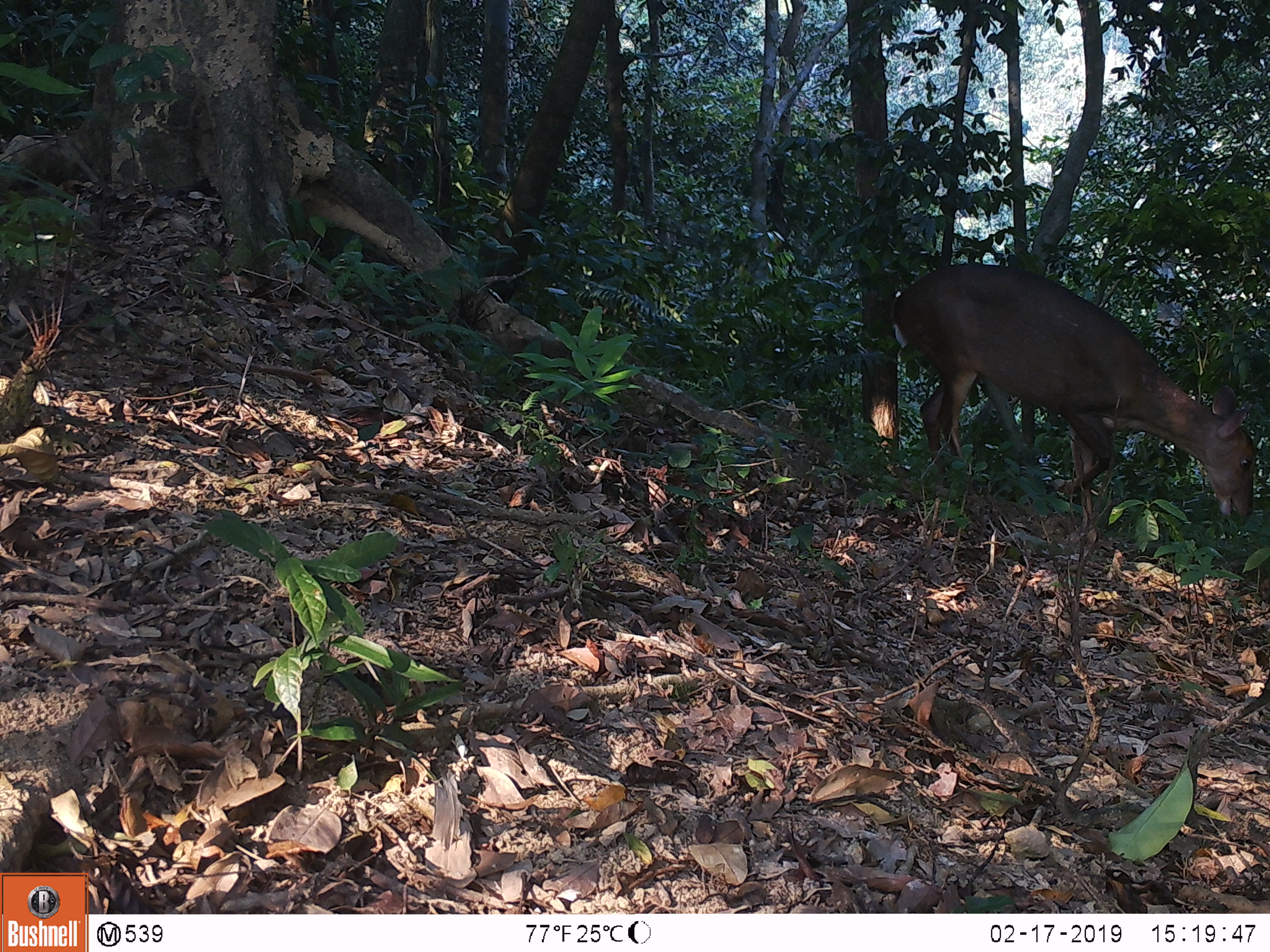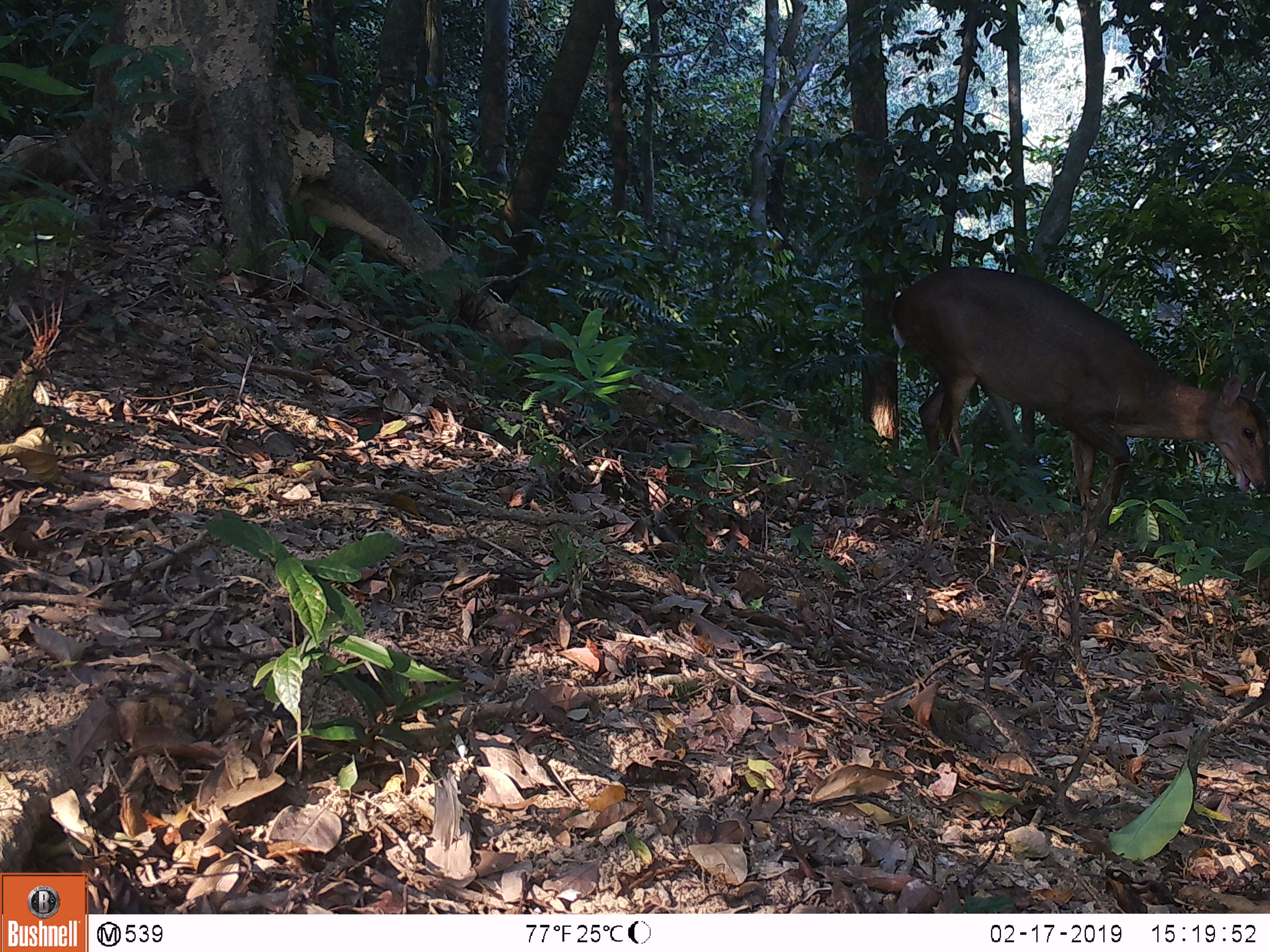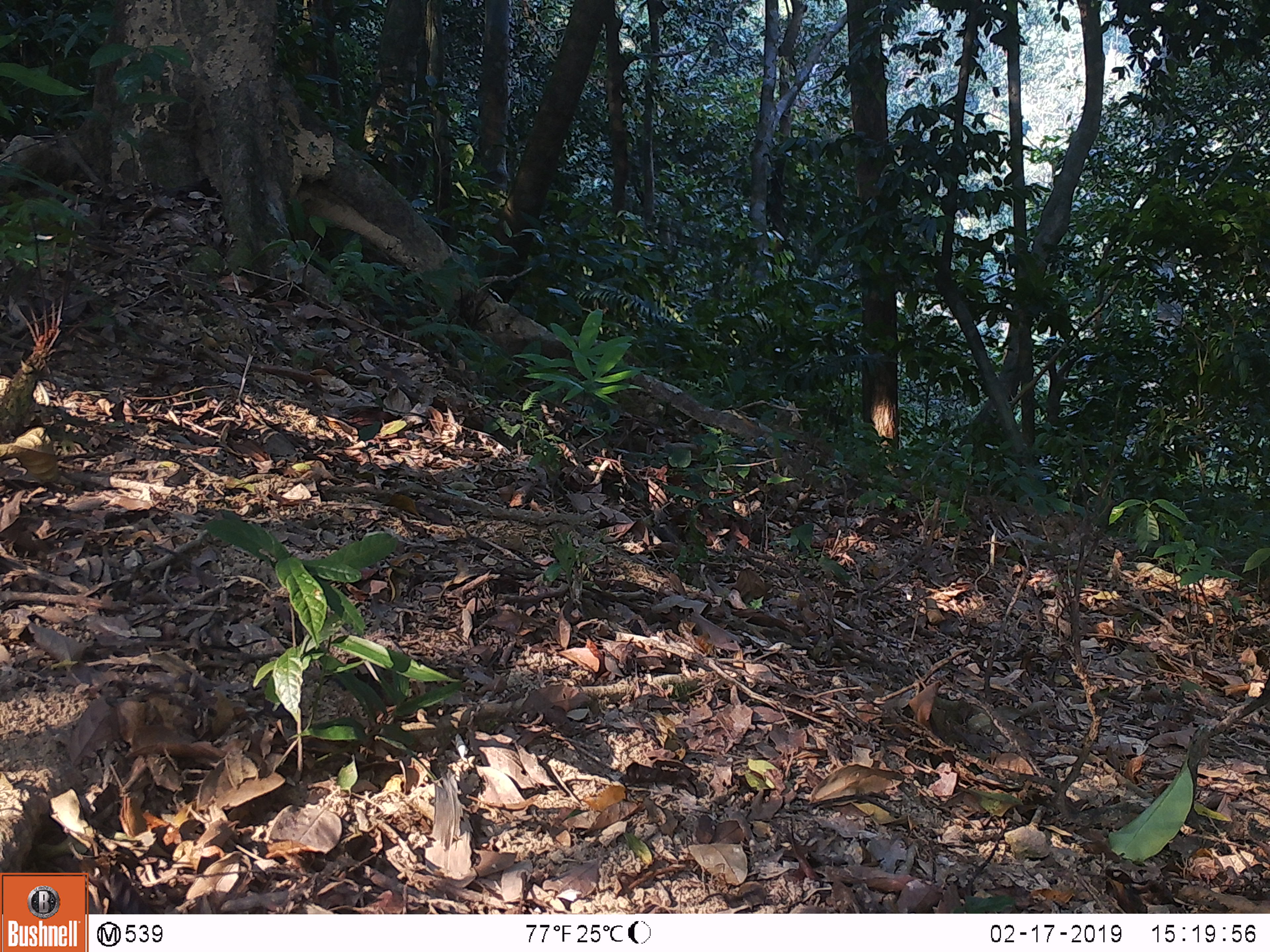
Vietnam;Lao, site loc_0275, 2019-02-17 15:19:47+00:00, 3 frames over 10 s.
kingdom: Animalia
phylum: Chordata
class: Mammalia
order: Artiodactyla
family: Cervidae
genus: Muntiacus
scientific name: Muntiacus vuquangensis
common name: large-antlered muntjac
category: large antlered muntjac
Large antlered muntjac (large-antlered muntjac) (Muntiacus vuquangensis). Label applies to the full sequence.